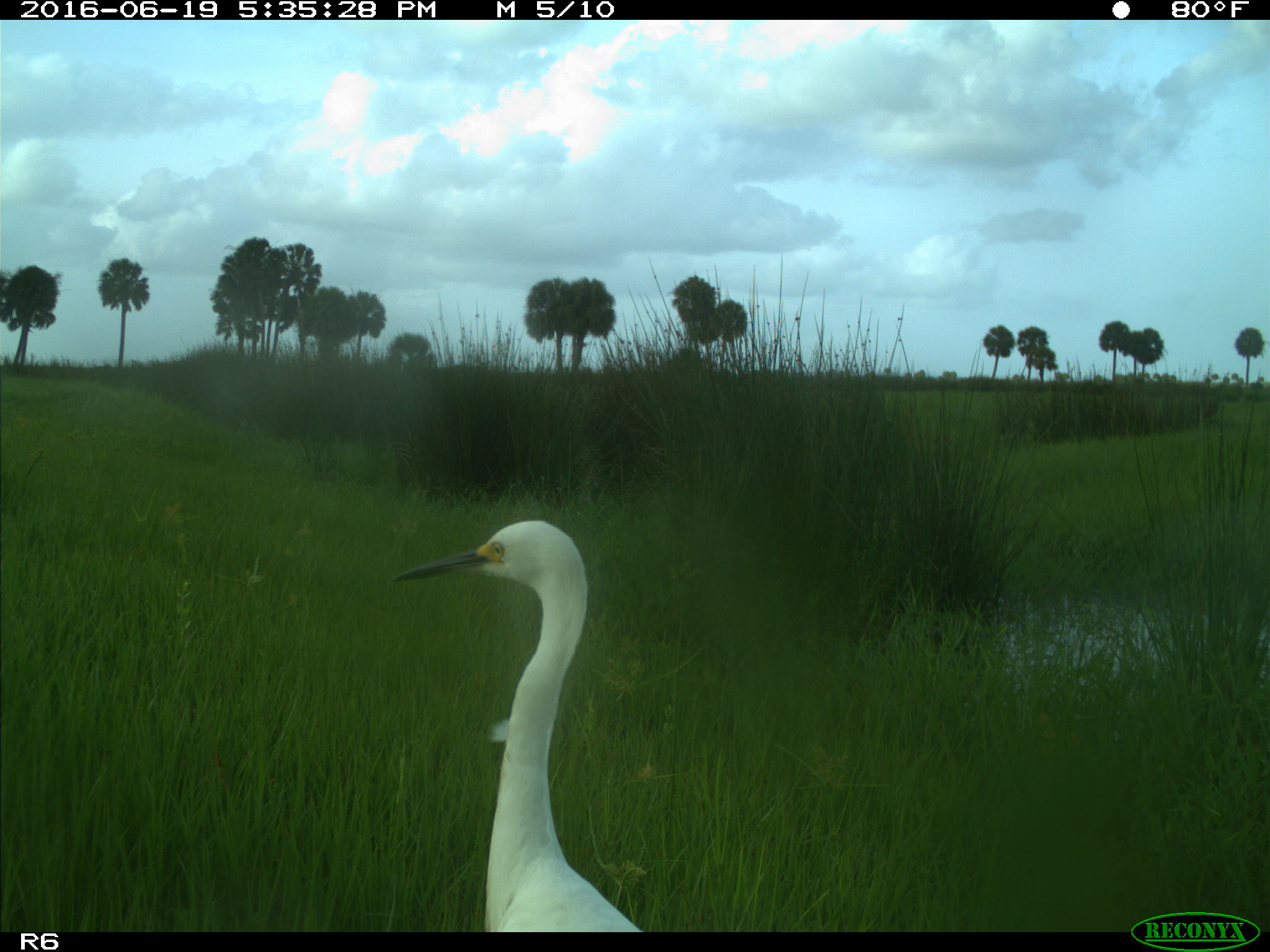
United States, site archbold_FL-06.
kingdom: Animalia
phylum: Chordata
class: Aves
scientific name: Aves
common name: birds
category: unidentified bird